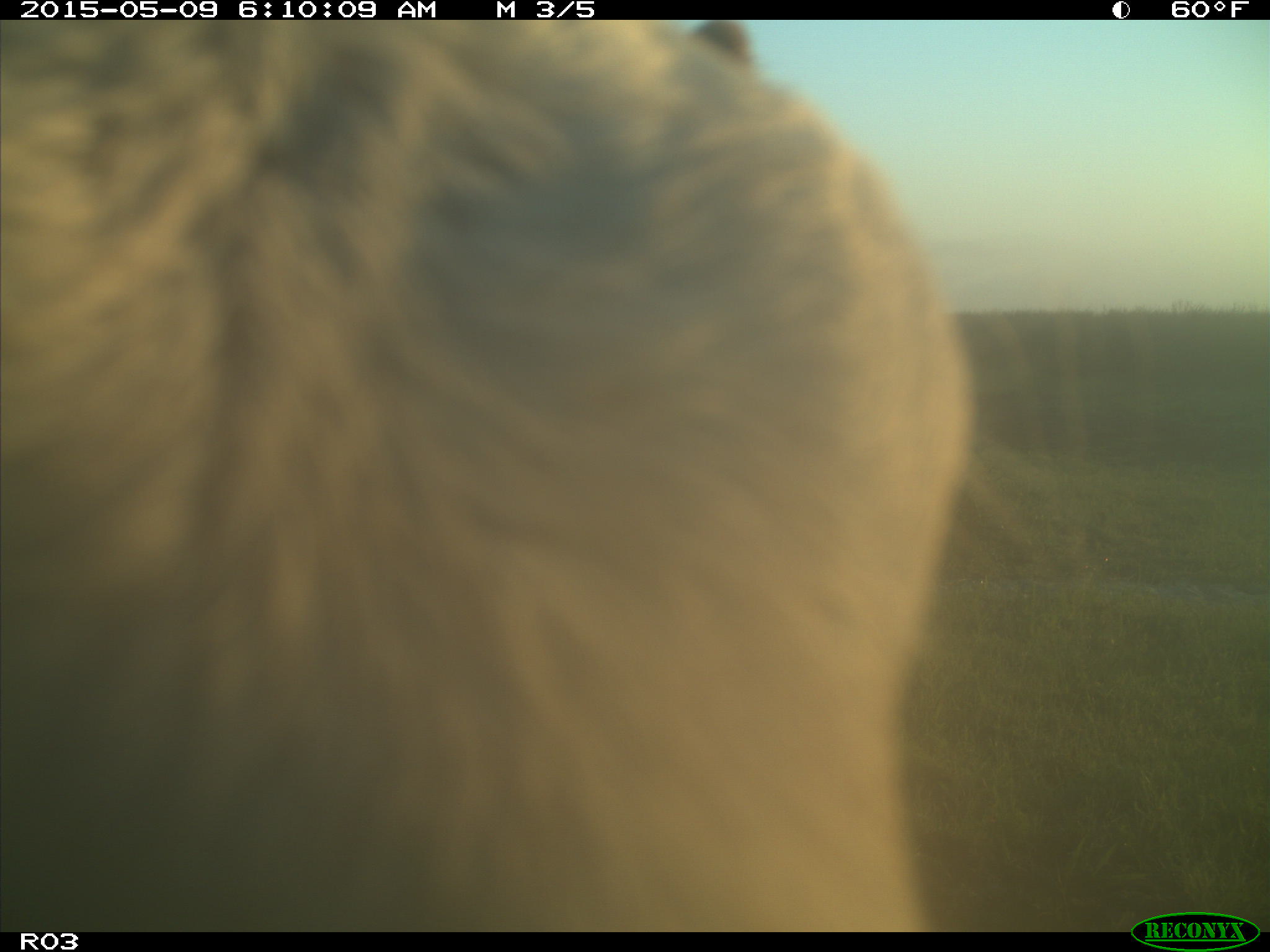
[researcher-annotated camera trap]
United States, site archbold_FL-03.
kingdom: Animalia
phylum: Chordata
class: Mammalia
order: Artiodactyla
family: Bovidae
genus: Bos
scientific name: Bos taurus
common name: domestic cow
Bos taurus (domestic cow).